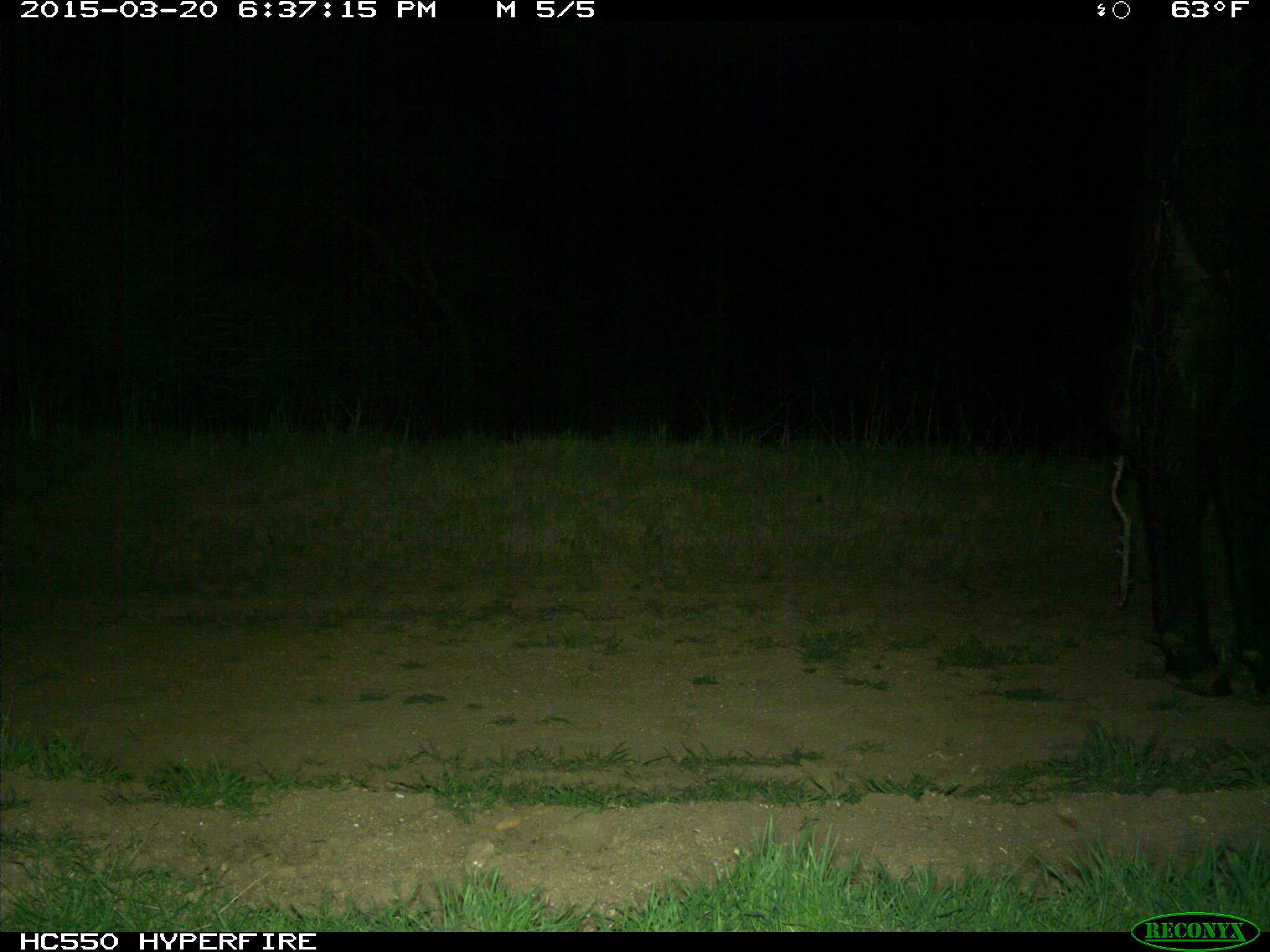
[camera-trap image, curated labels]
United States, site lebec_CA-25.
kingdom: Animalia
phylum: Chordata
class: Mammalia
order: Artiodactyla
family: Bovidae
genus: Bos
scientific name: Bos taurus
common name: domestic cow